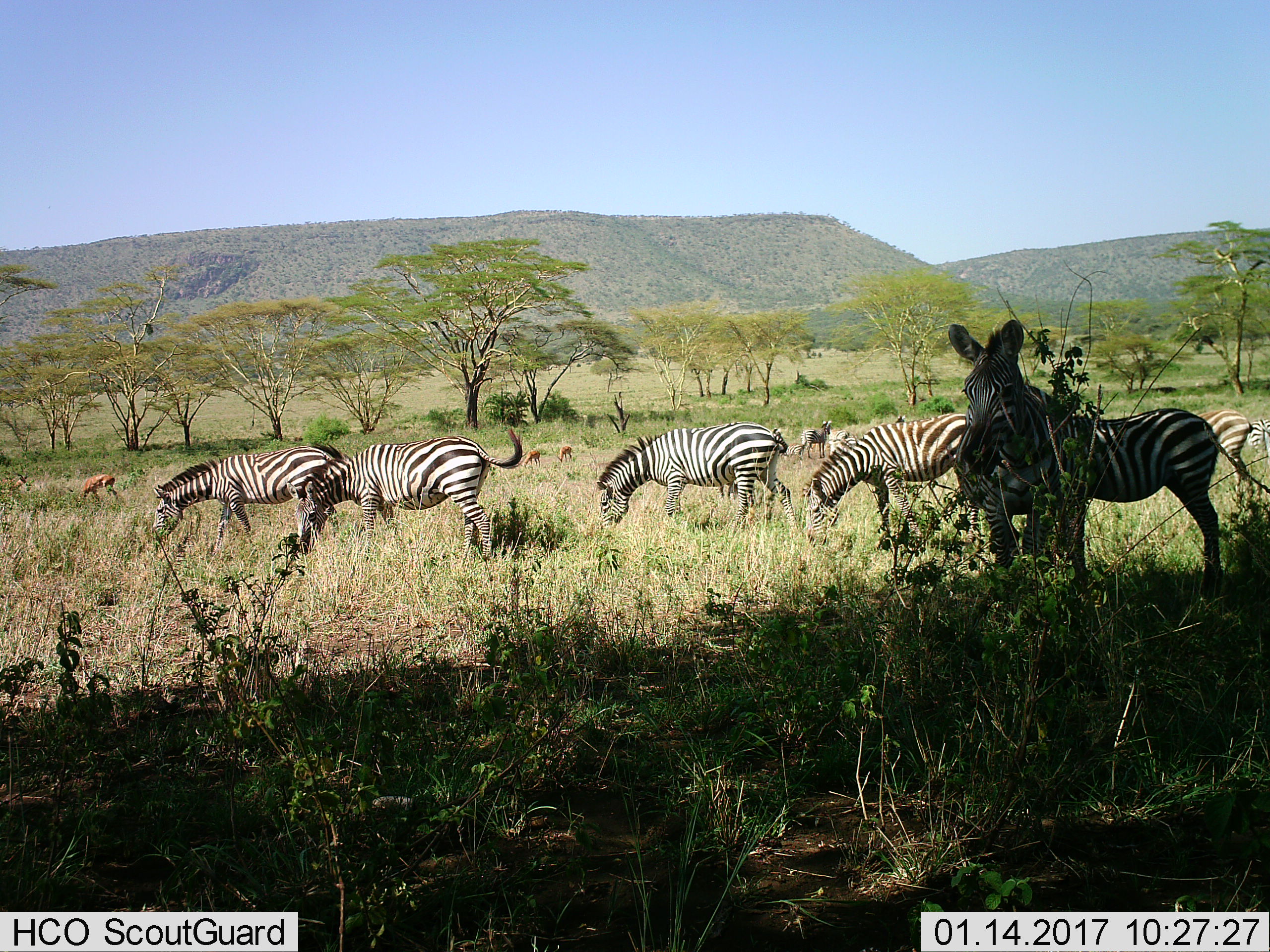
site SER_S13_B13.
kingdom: Animalia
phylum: Chordata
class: Mammalia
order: Artiodactyla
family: Bovidae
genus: Aepyceros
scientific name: Aepyceros melampus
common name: impala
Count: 3.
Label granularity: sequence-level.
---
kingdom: Animalia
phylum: Chordata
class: Mammalia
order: Perissodactyla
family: Equidae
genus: Equus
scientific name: Equus quagga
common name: plains zebra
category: zebraplains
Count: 10.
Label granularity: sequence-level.